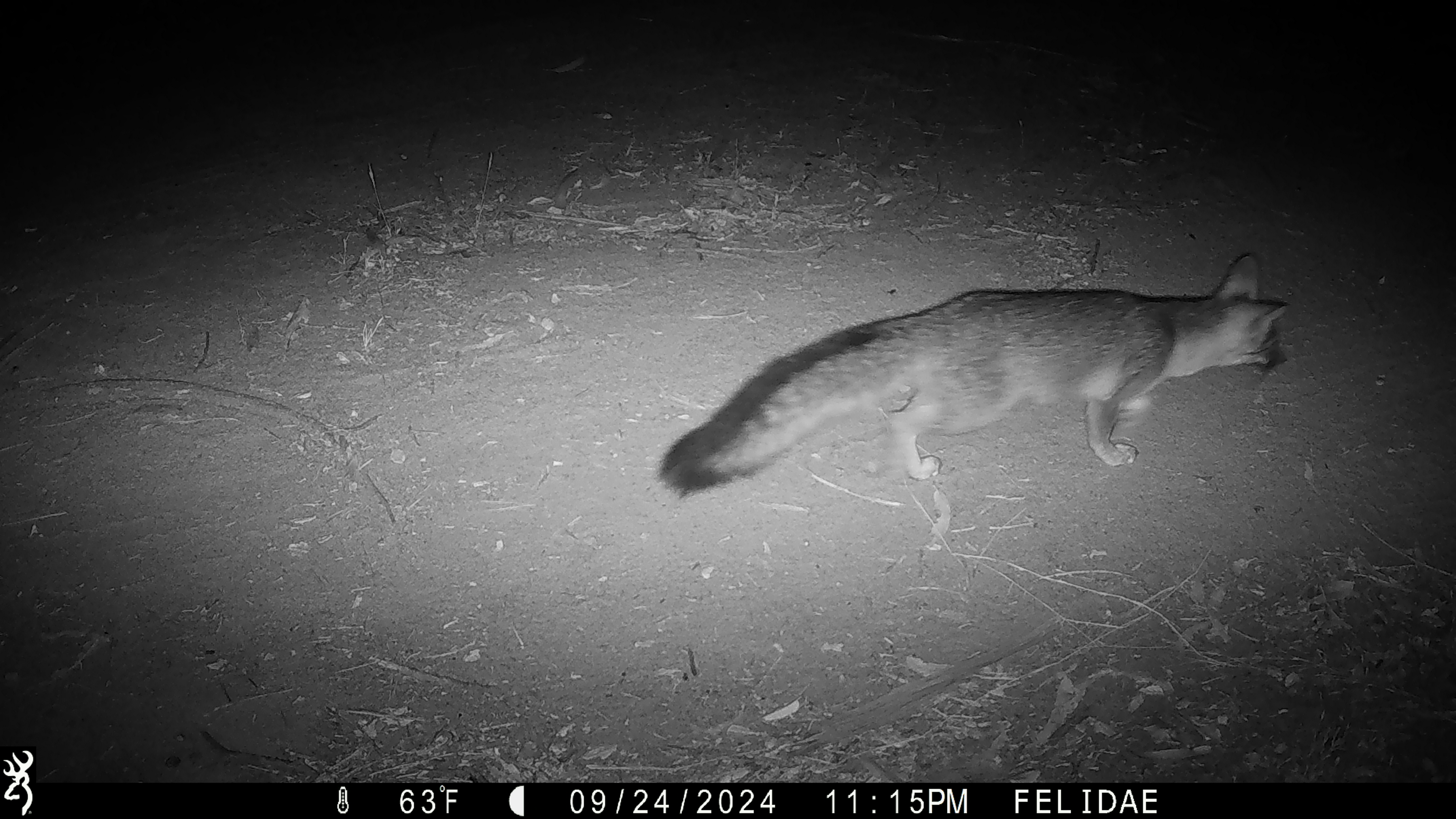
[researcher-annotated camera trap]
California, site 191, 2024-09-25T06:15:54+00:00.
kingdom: Animalia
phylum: Chordata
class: Mammalia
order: Carnivora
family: Canidae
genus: Urocyon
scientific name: Urocyon cinereoargenteus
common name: gray fox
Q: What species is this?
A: Gray fox (Urocyon cinereoargenteus).